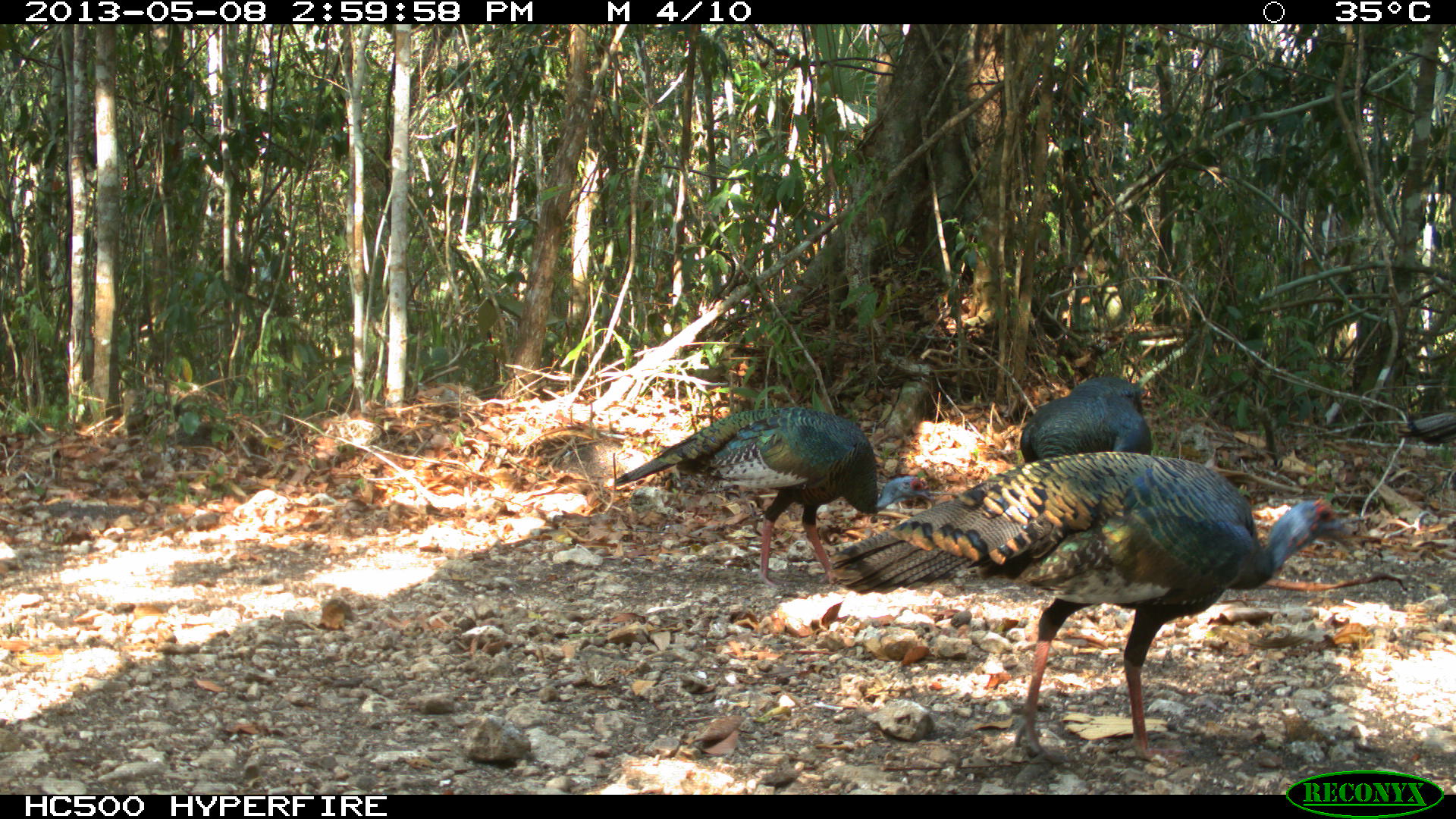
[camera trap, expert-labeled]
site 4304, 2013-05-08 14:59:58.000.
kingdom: Animalia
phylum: Chordata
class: Aves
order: Galliformes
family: Phasianidae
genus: Meleagris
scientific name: Meleagris ocellata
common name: ocellated turkey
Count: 4.